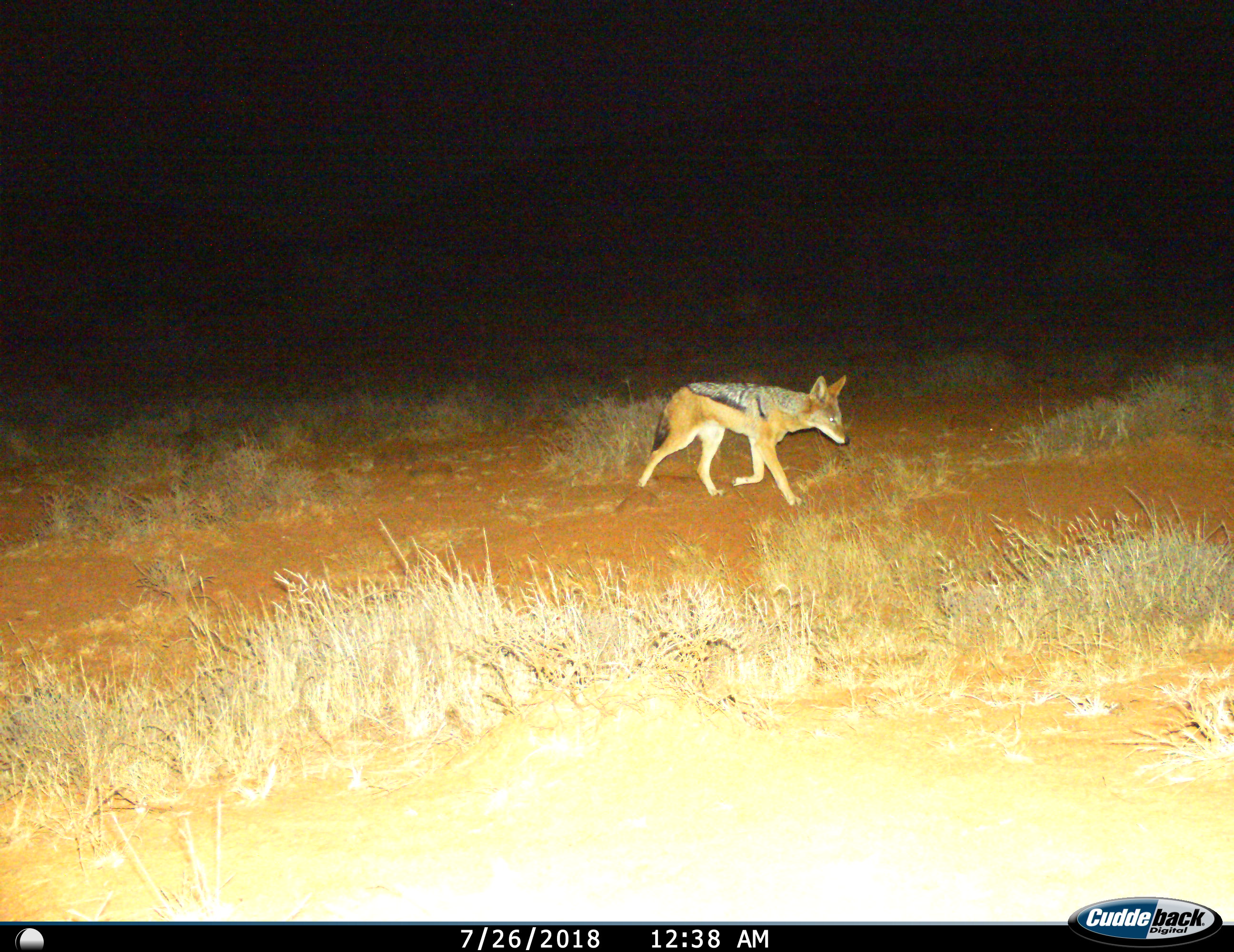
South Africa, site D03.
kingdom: Animalia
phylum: Chordata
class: Mammalia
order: Carnivora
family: Canidae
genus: Lupulella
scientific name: Lupulella mesomelas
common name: black-backed jackal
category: jackalblackbacked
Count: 1.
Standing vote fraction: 0%.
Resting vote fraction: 0%.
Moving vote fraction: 100%.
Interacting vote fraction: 0%.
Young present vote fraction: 0%.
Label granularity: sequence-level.